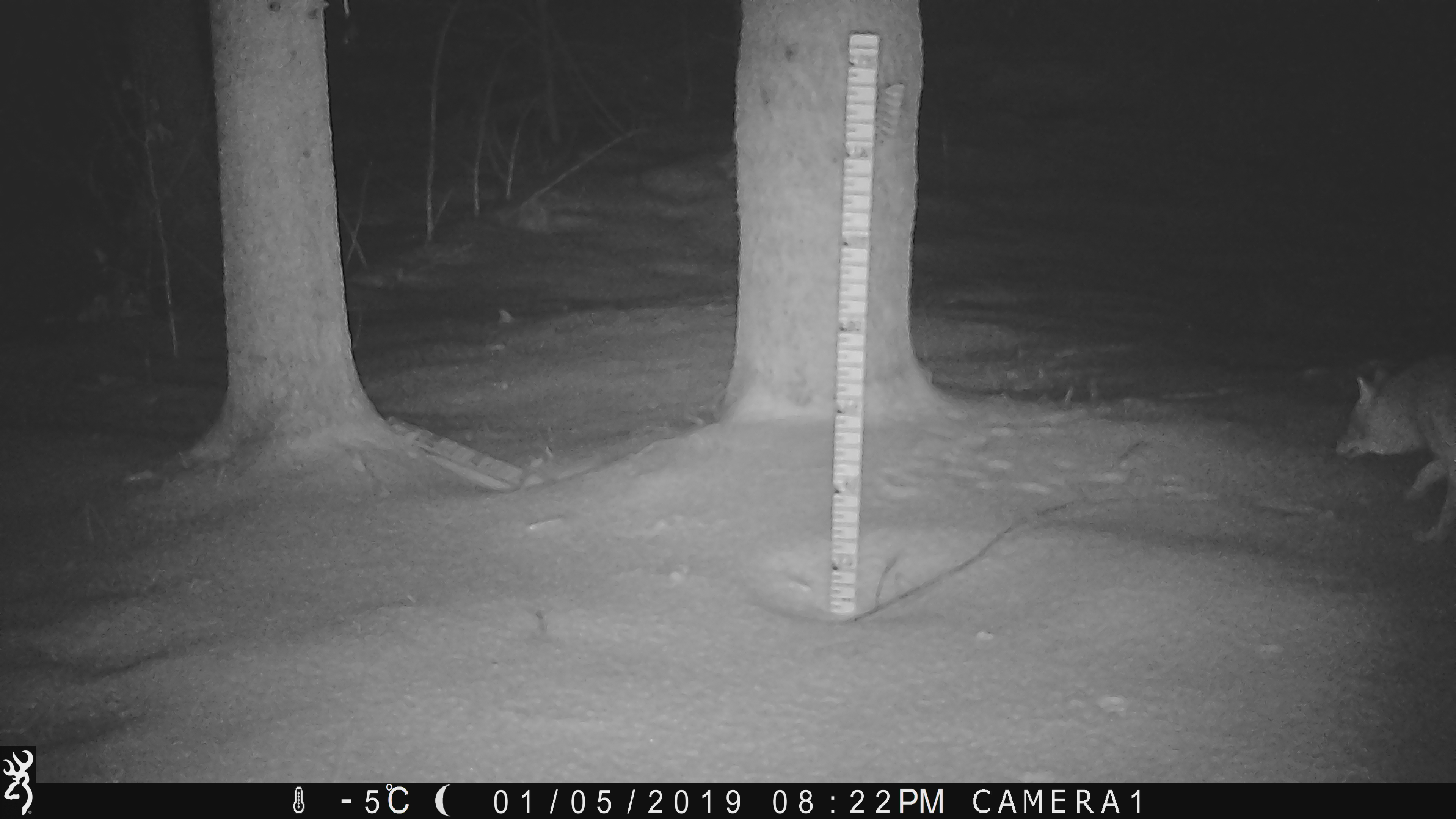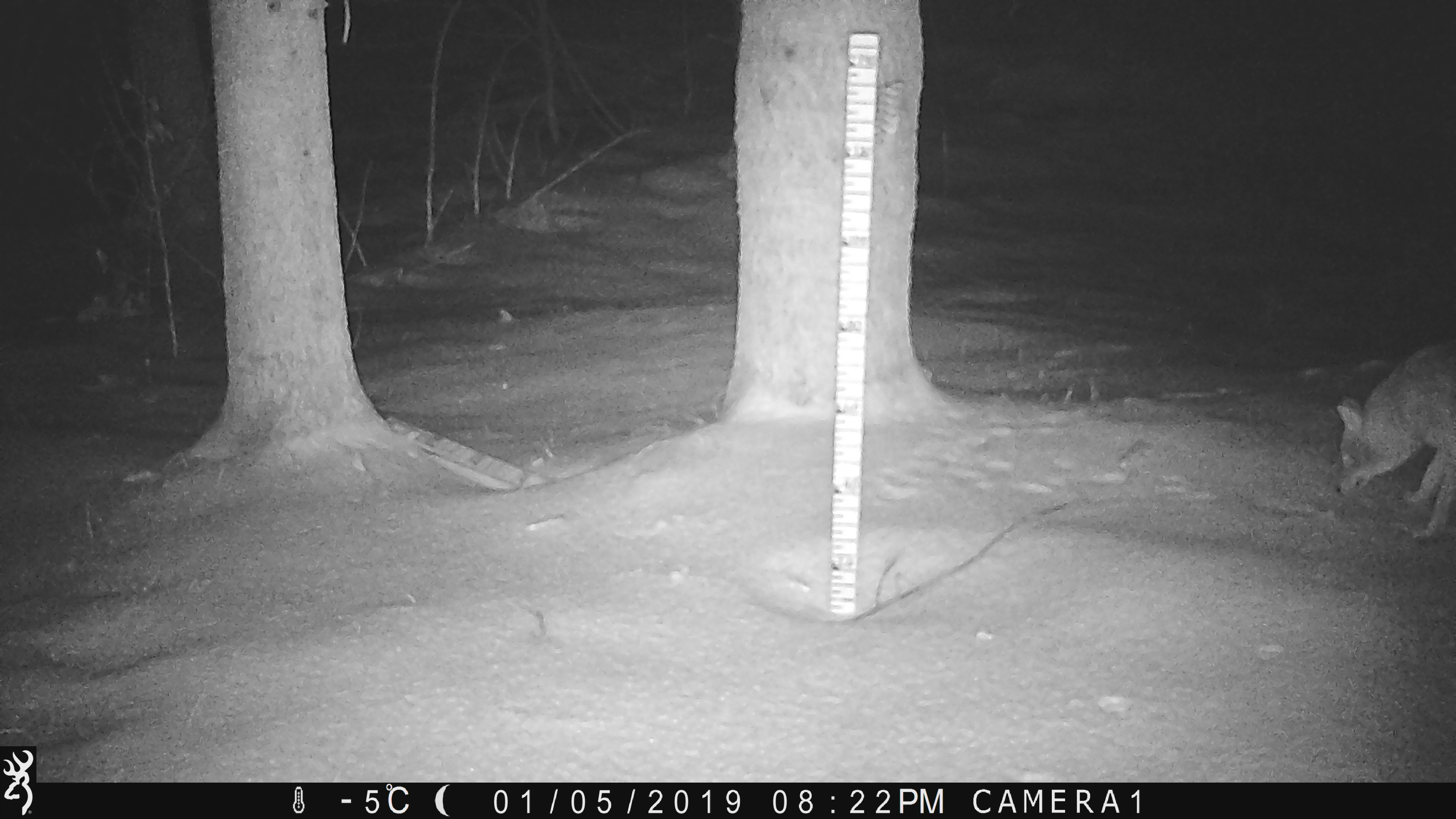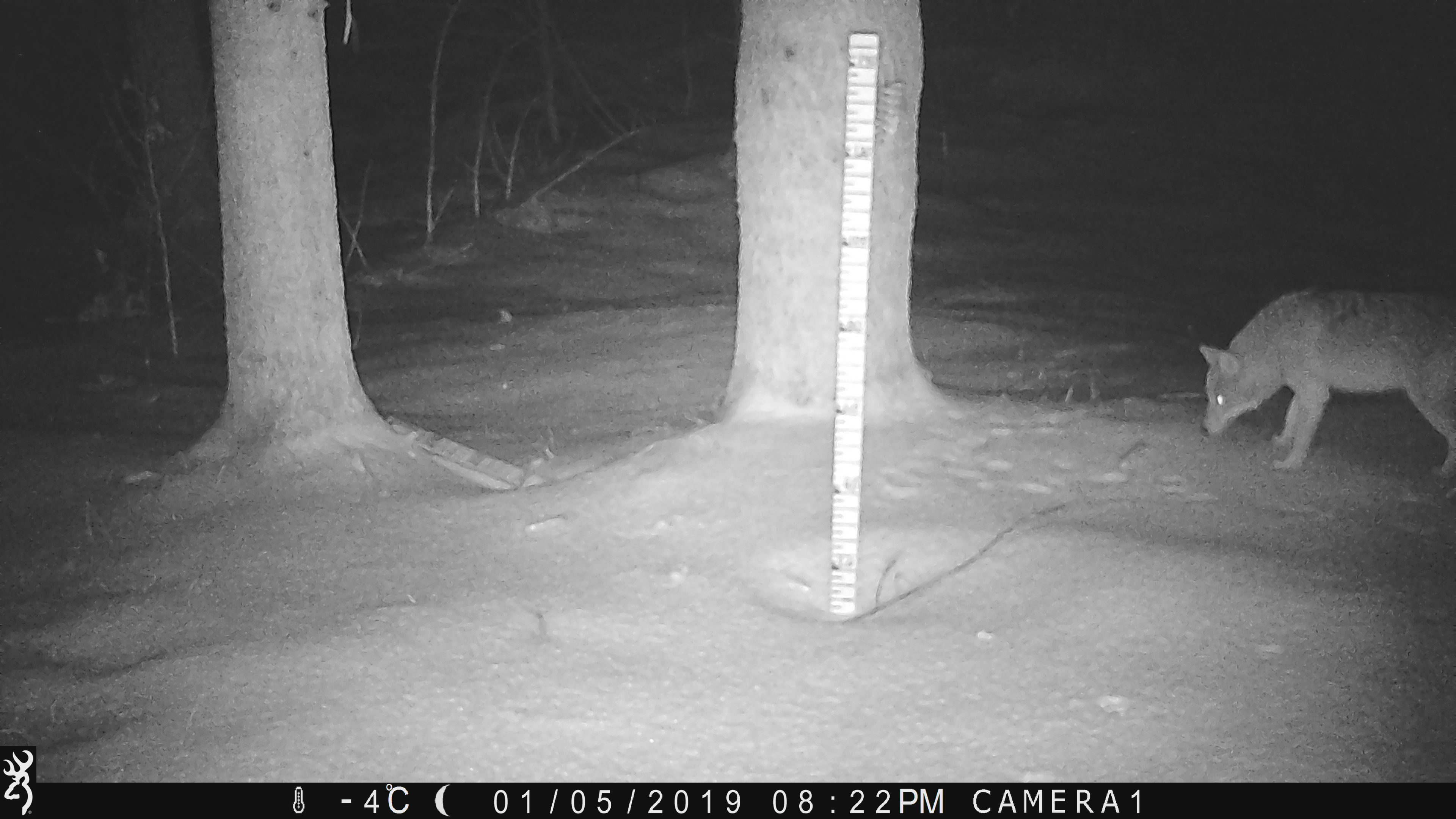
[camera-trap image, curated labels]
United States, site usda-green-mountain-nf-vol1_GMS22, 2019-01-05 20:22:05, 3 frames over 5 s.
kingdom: Animalia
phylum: Chordata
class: Mammalia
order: Carnivora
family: Canidae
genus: Canis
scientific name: Canis latrans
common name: coyote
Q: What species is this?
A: Coyote (Canis latrans).